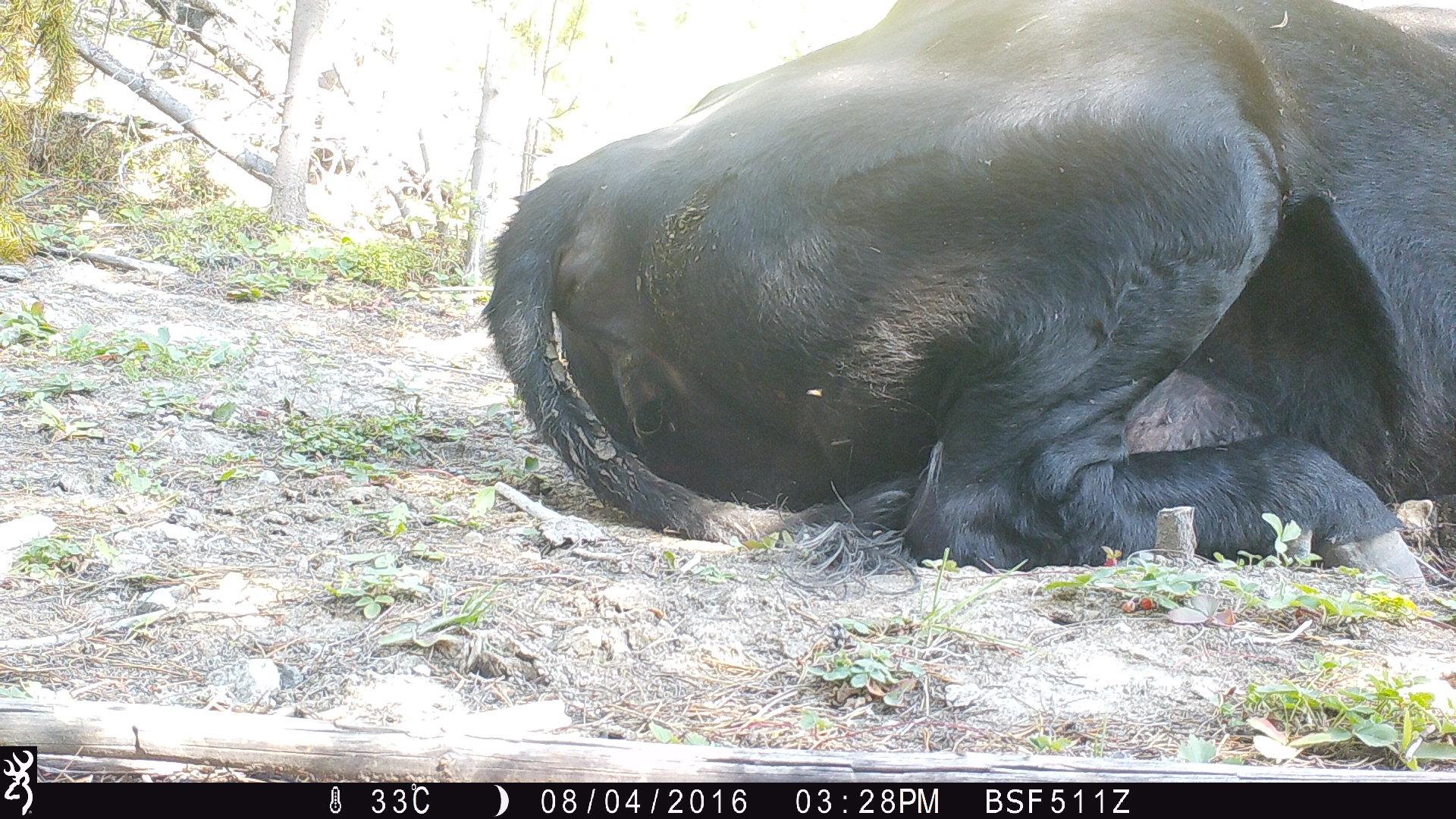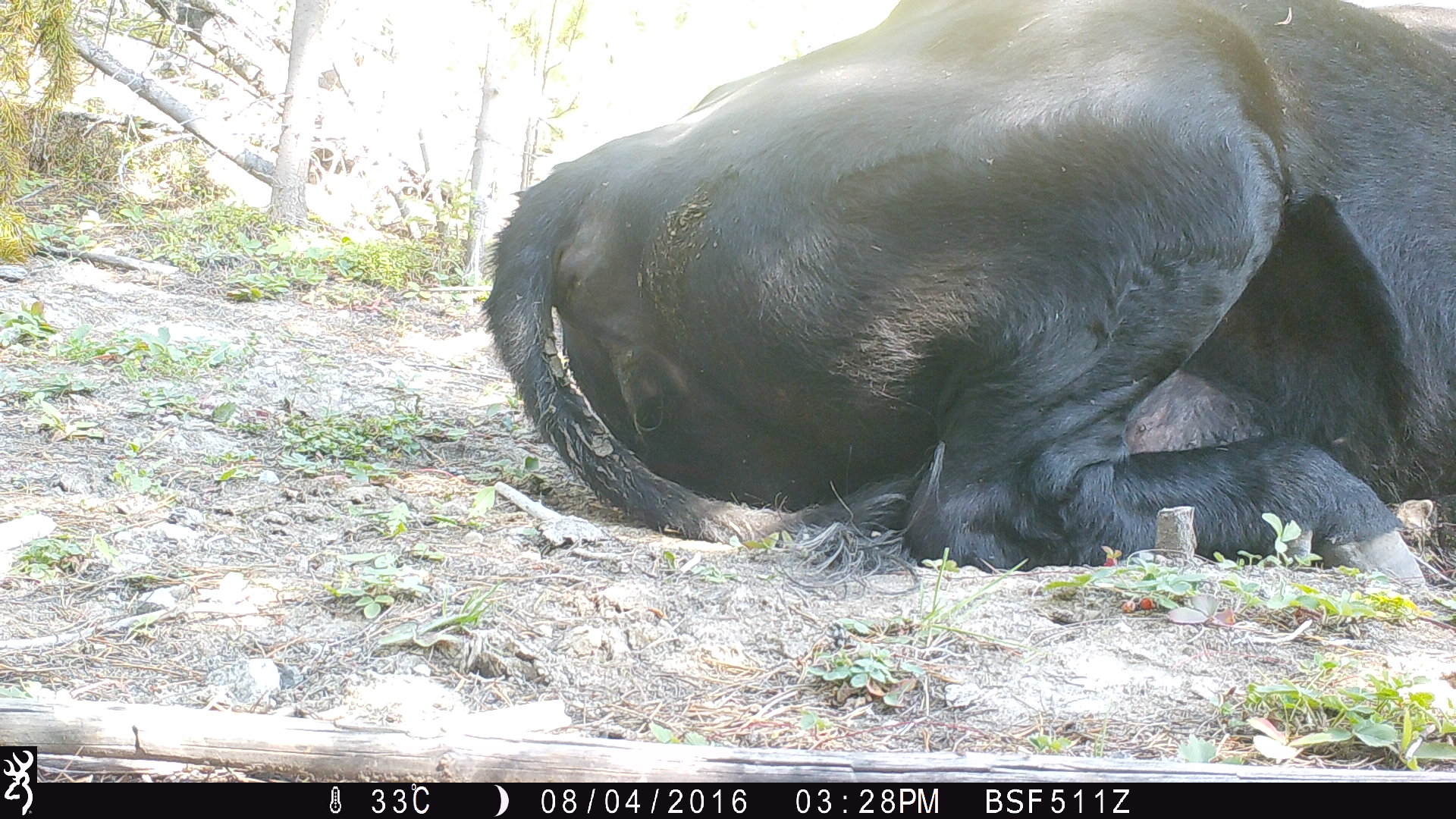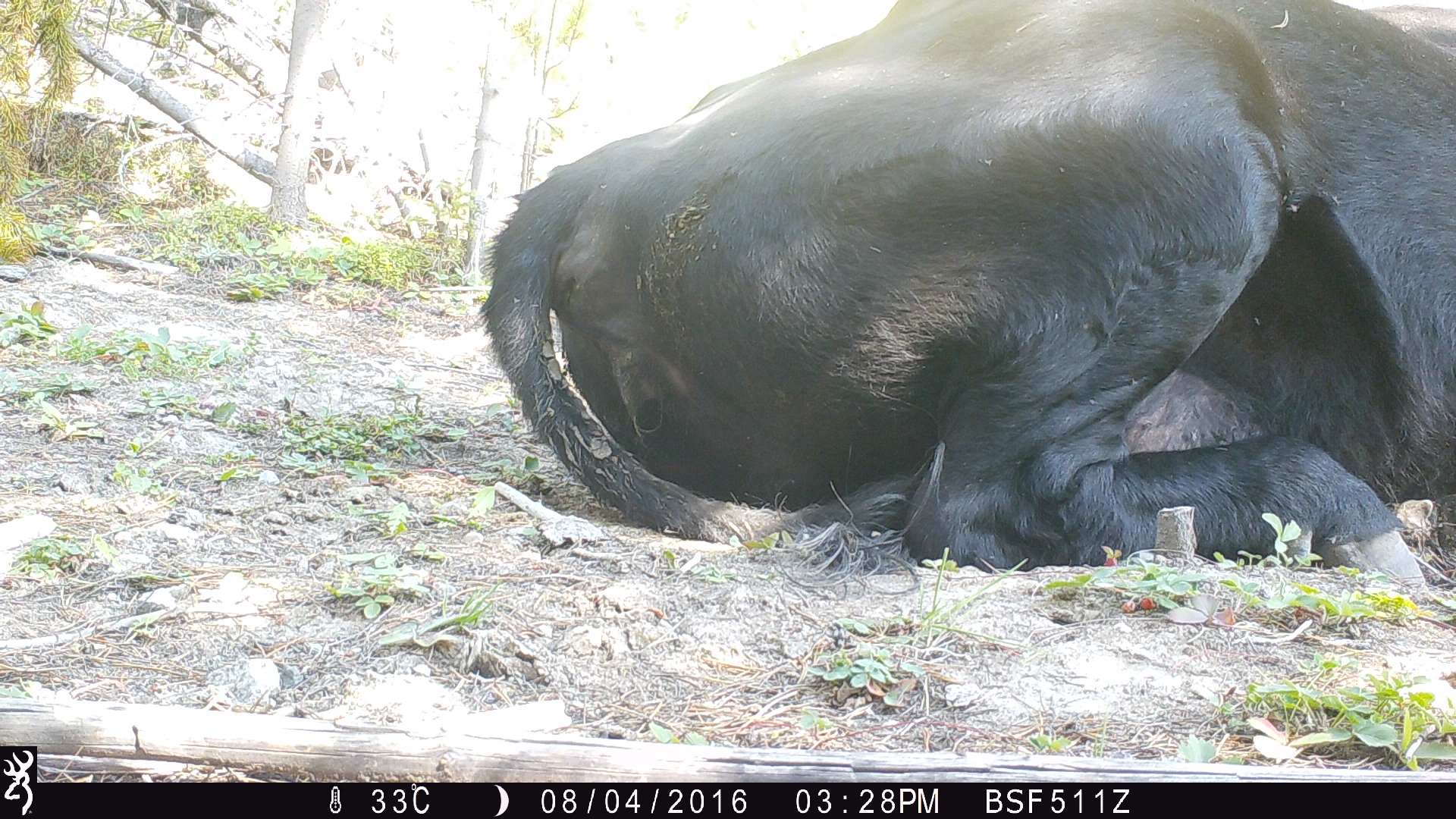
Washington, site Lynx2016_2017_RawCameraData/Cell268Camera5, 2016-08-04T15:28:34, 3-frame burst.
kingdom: Animalia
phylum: Chordata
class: Mammalia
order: Artiodactyla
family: Bovidae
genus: Bos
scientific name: Bos taurus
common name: domestic cattle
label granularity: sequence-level